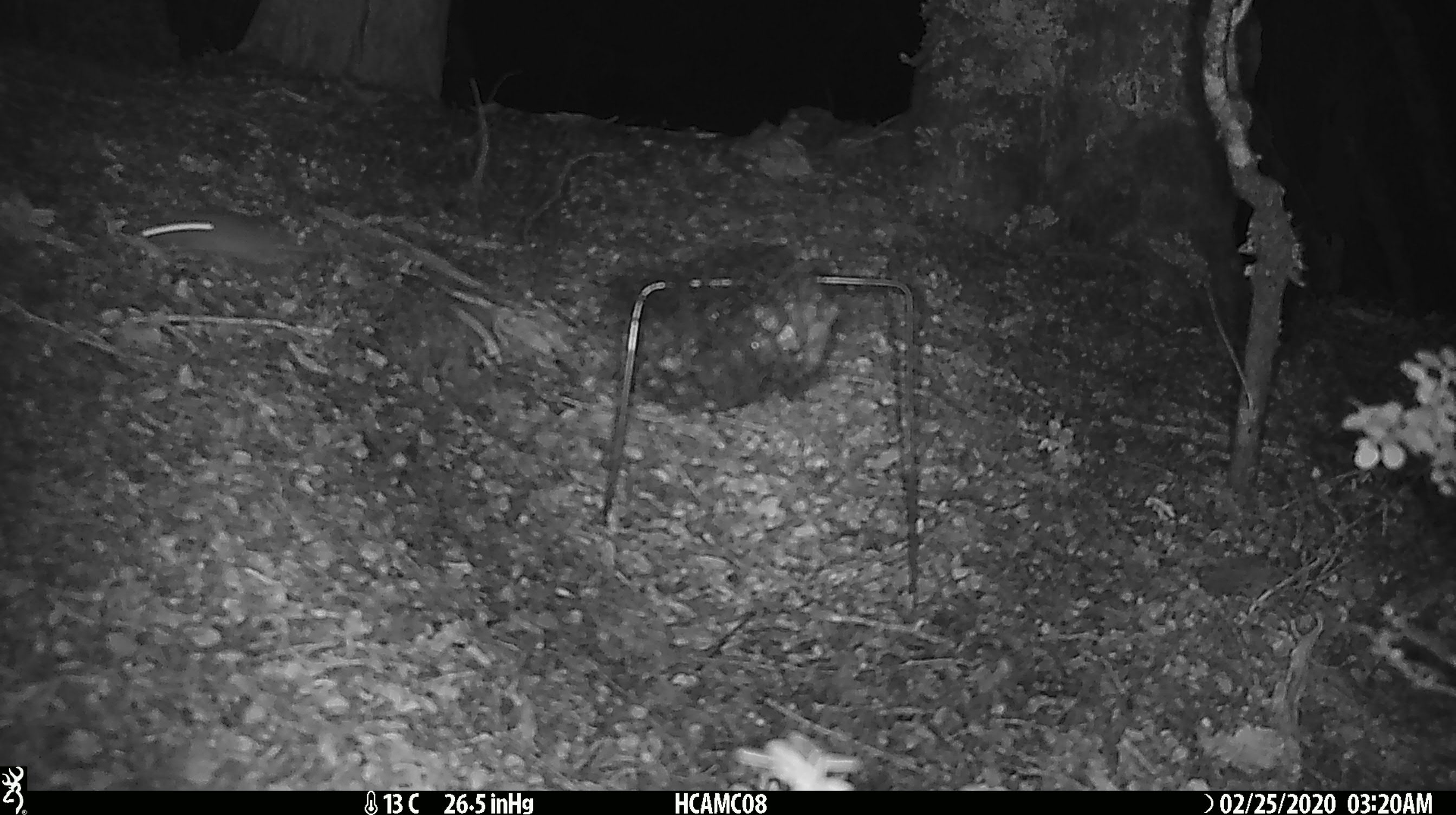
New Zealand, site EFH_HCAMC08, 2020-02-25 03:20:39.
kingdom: Animalia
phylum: Chordata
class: Mammalia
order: Rodentia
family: Muridae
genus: Mus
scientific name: Mus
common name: mouse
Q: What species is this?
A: Mouse (Mus).